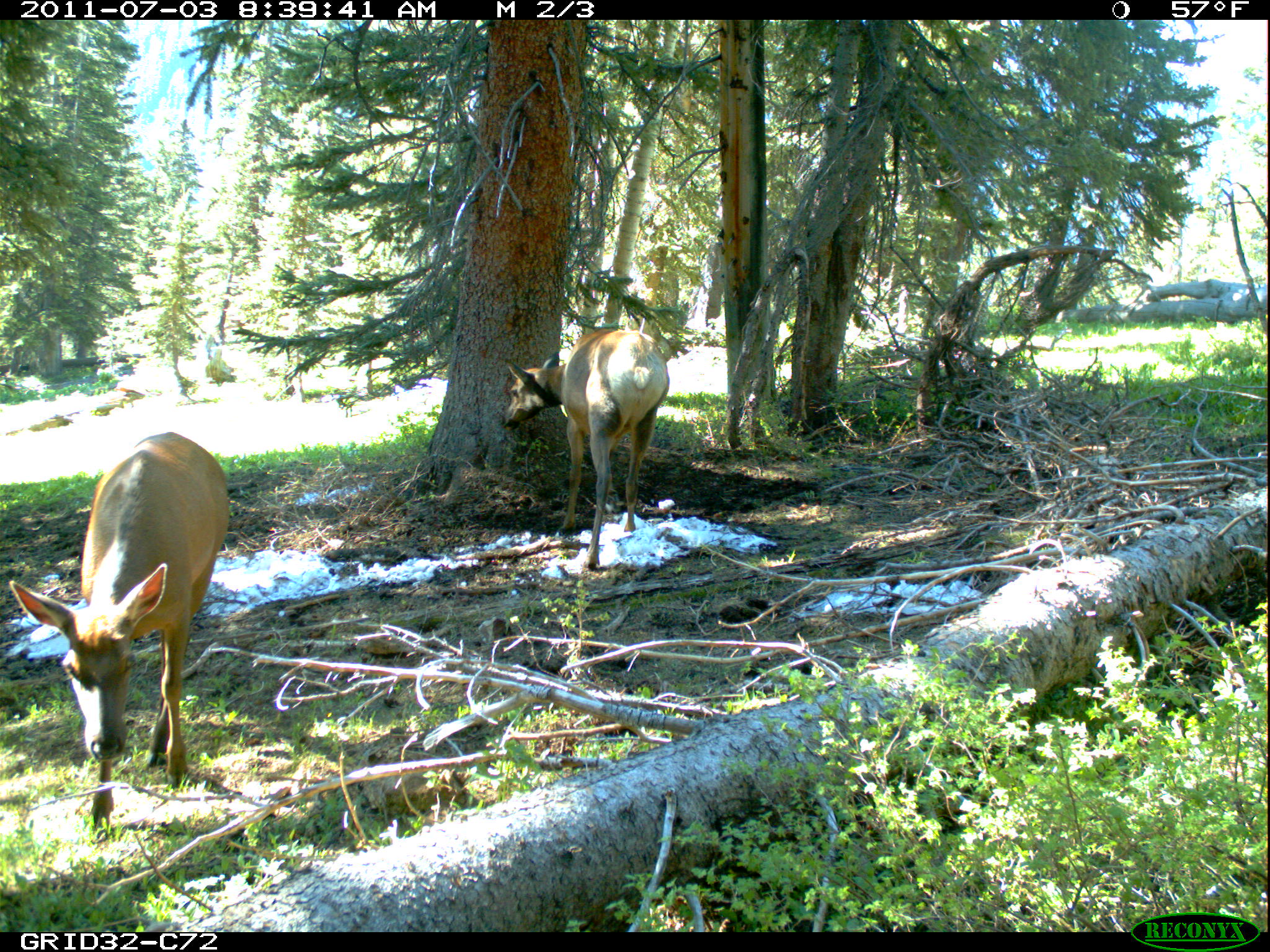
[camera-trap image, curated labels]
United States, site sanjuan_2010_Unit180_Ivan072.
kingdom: Animalia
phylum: Chordata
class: Mammalia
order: Artiodactyla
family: Cervidae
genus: Cervus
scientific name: Cervus elaphus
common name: red deer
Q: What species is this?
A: Cervus elaphus (red deer).